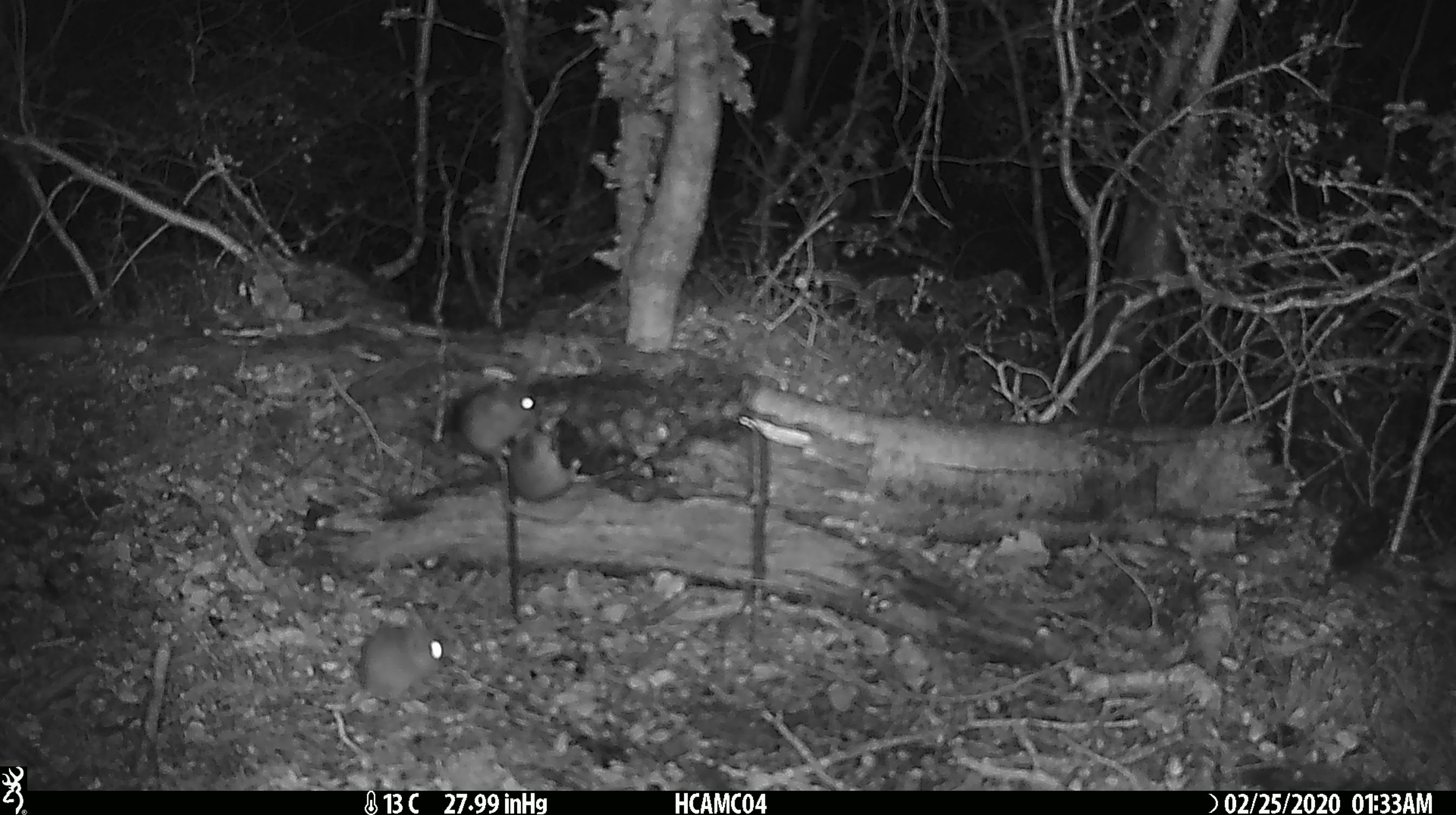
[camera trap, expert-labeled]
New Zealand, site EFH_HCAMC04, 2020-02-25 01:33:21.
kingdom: Animalia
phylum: Chordata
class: Mammalia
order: Rodentia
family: Muridae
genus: Mus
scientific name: Mus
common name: mouse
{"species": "mouse (Mus)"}